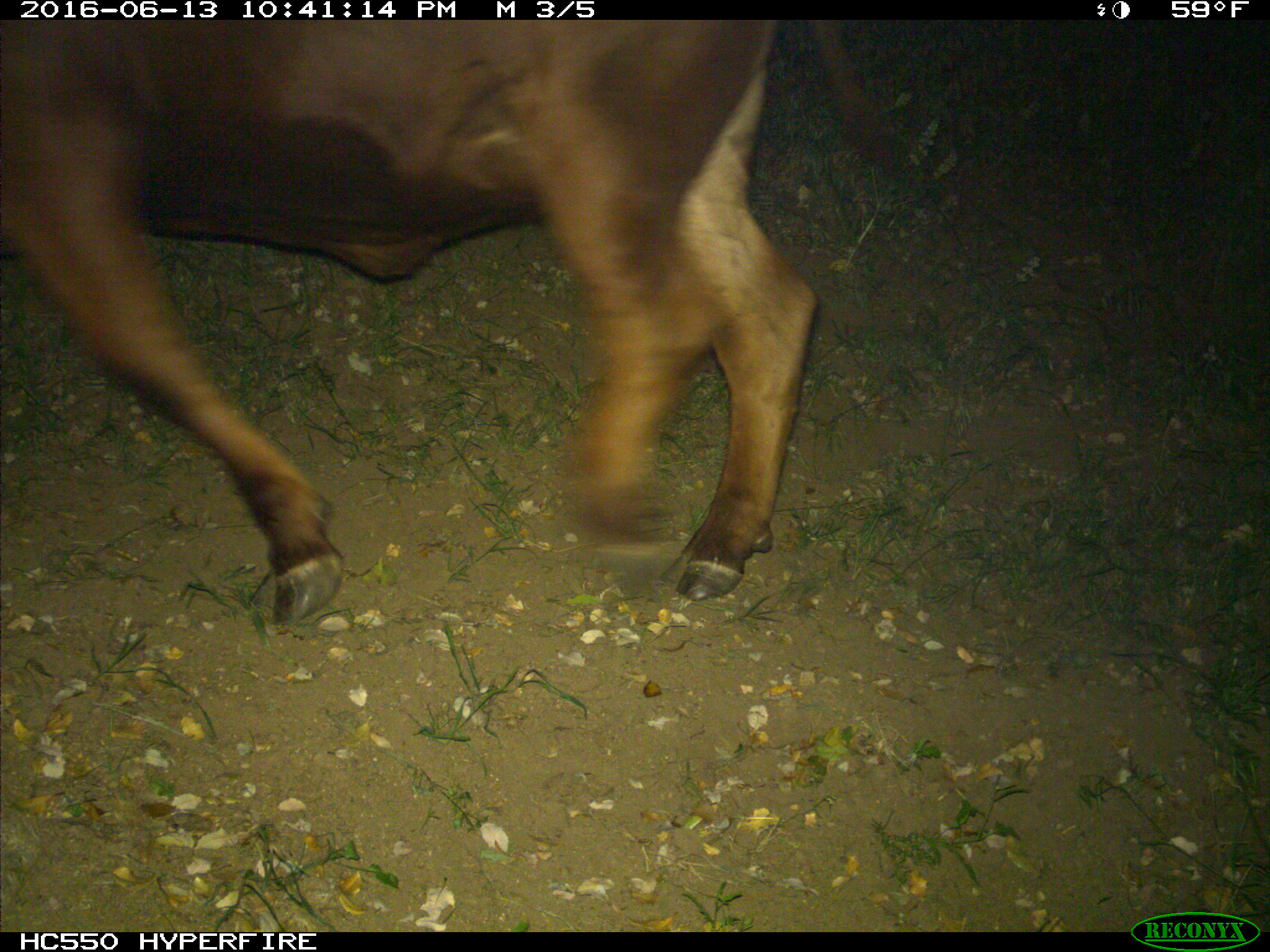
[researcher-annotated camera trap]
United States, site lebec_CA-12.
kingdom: Animalia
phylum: Chordata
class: Mammalia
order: Artiodactyla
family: Bovidae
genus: Bos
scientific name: Bos taurus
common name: domestic cow